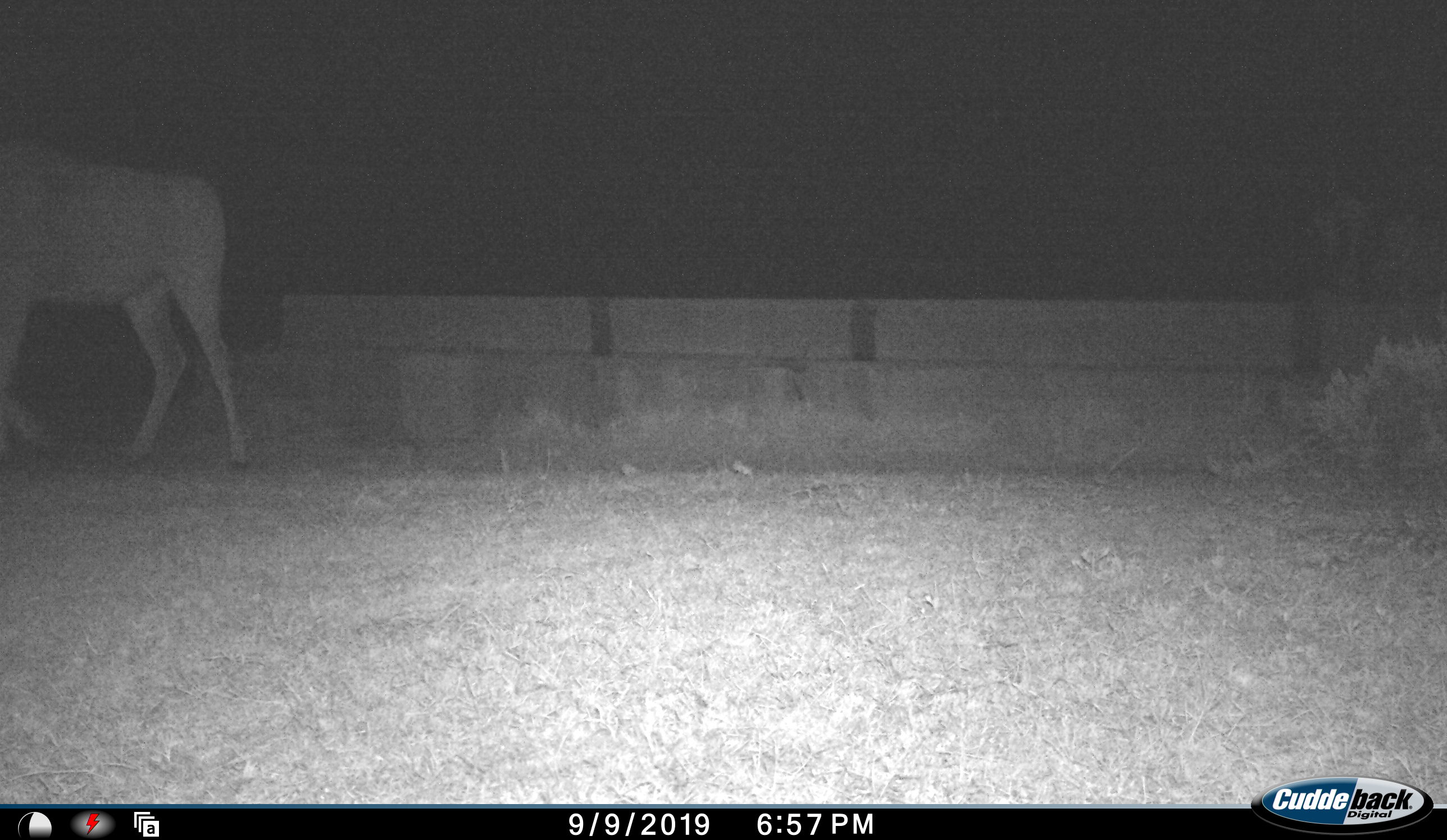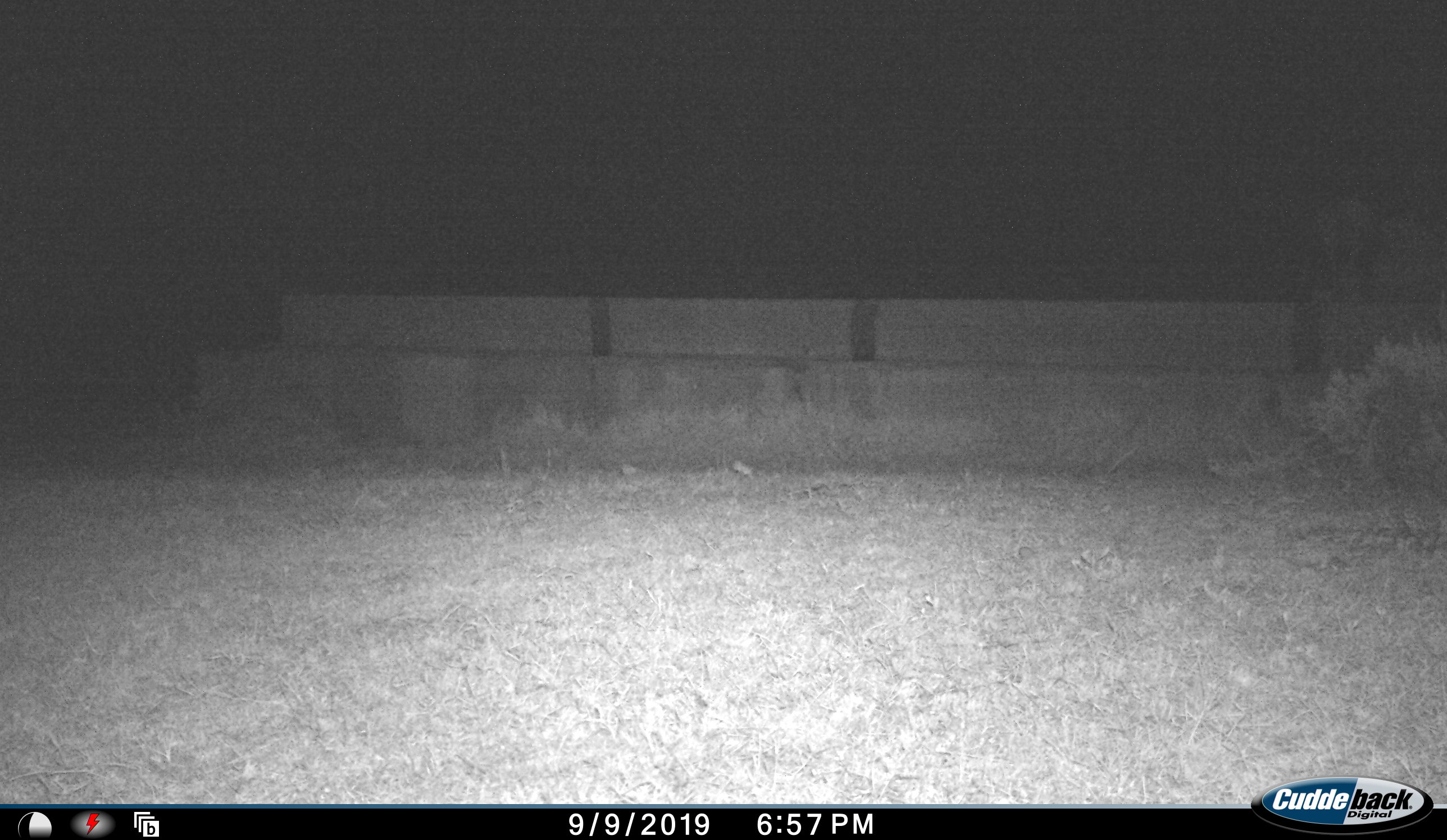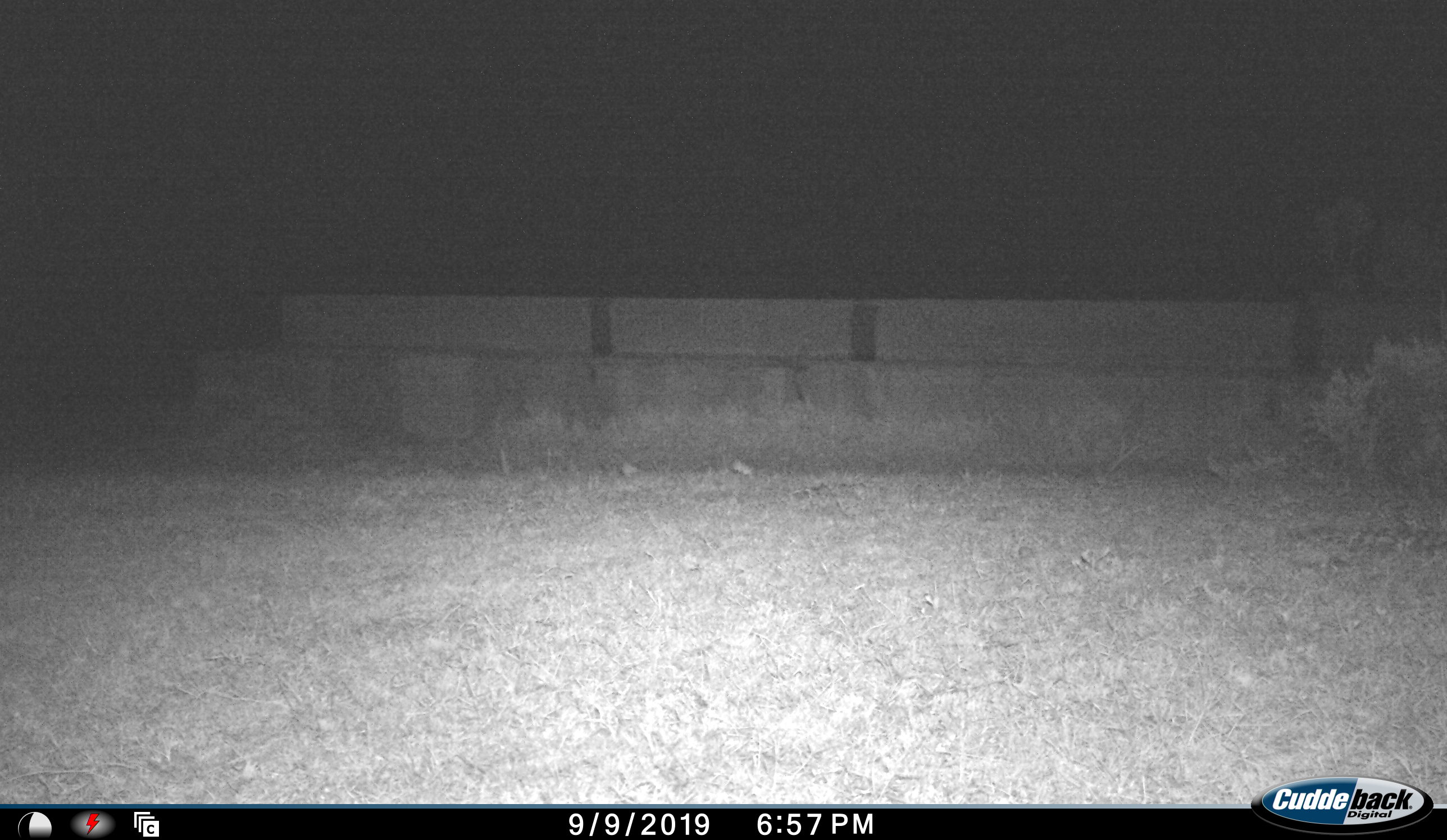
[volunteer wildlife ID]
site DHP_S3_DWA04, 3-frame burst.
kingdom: Animalia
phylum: Chordata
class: Mammalia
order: Artiodactyla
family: Bovidae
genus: Tragelaphus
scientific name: Tragelaphus oryx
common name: eland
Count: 1.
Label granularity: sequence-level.